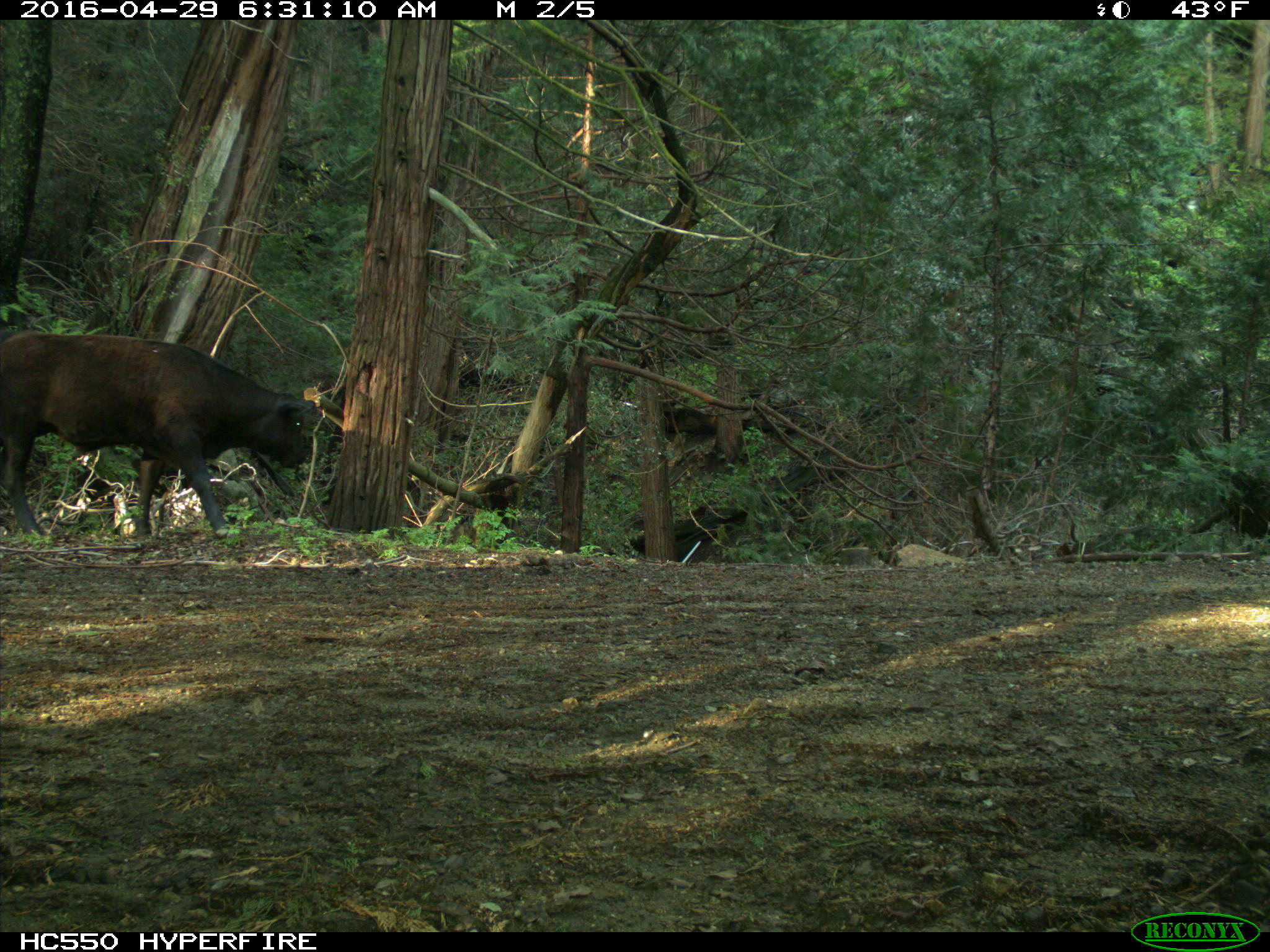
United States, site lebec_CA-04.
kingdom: Animalia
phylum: Chordata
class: Mammalia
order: Artiodactyla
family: Bovidae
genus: Bos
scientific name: Bos taurus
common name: domestic cow